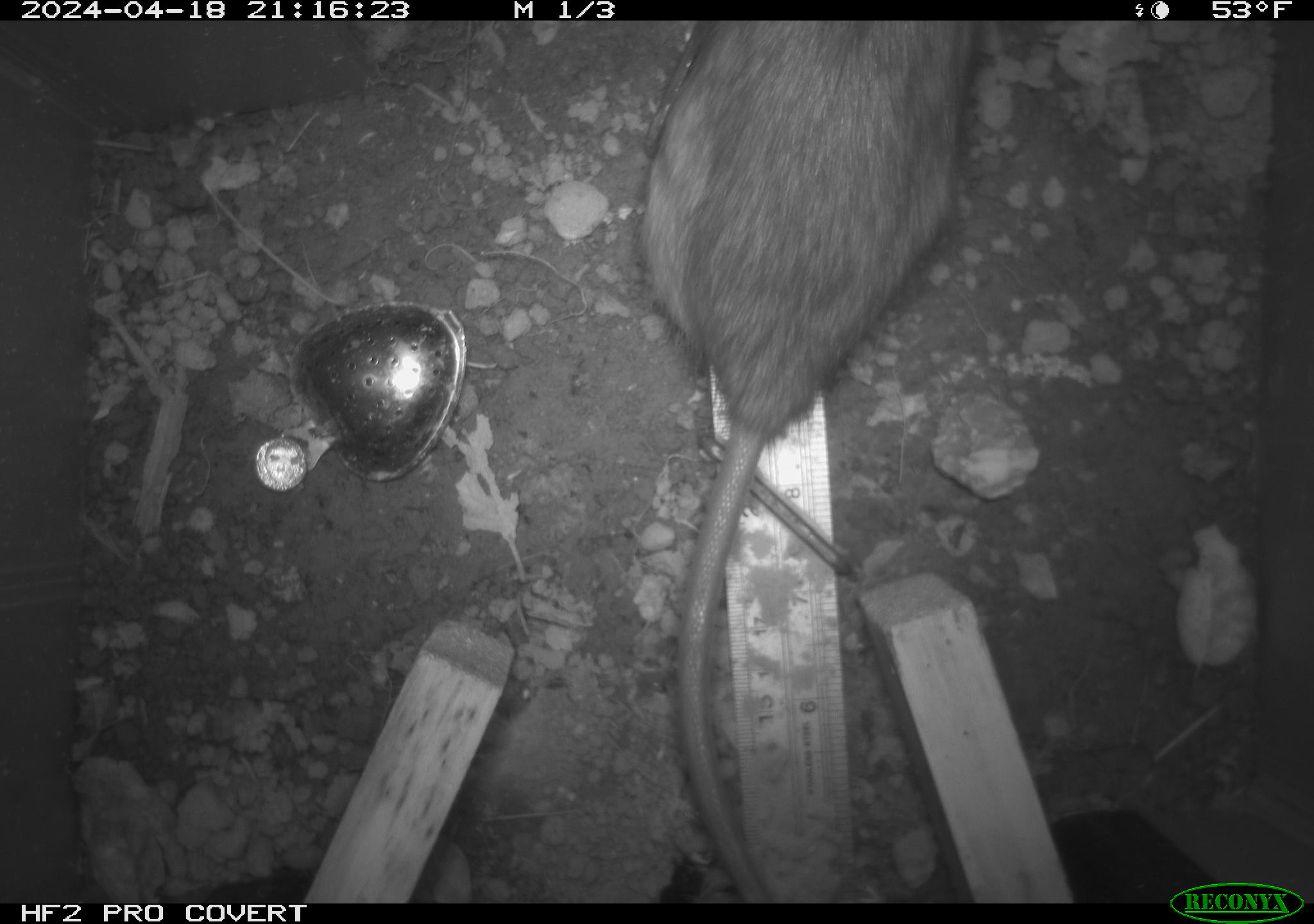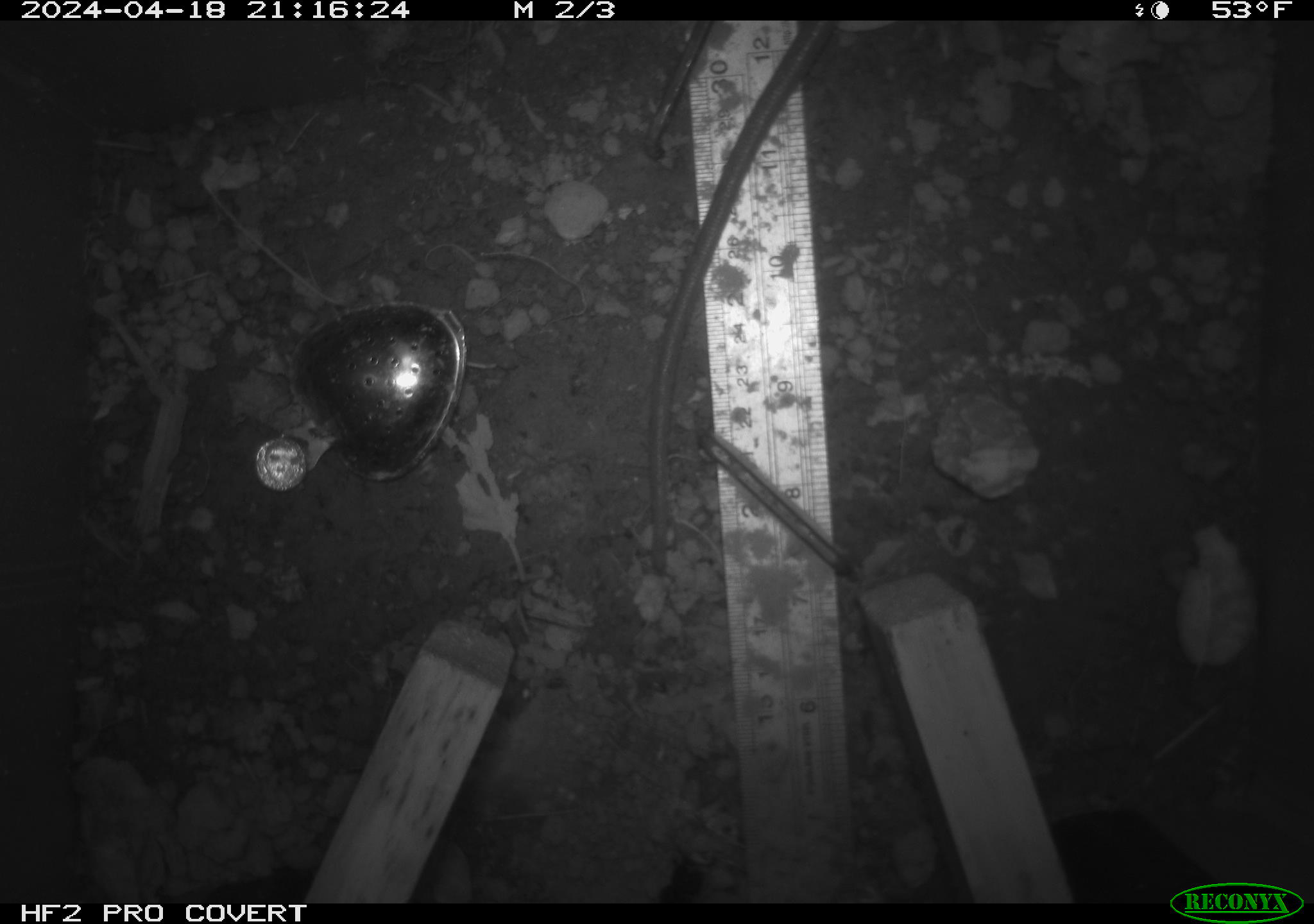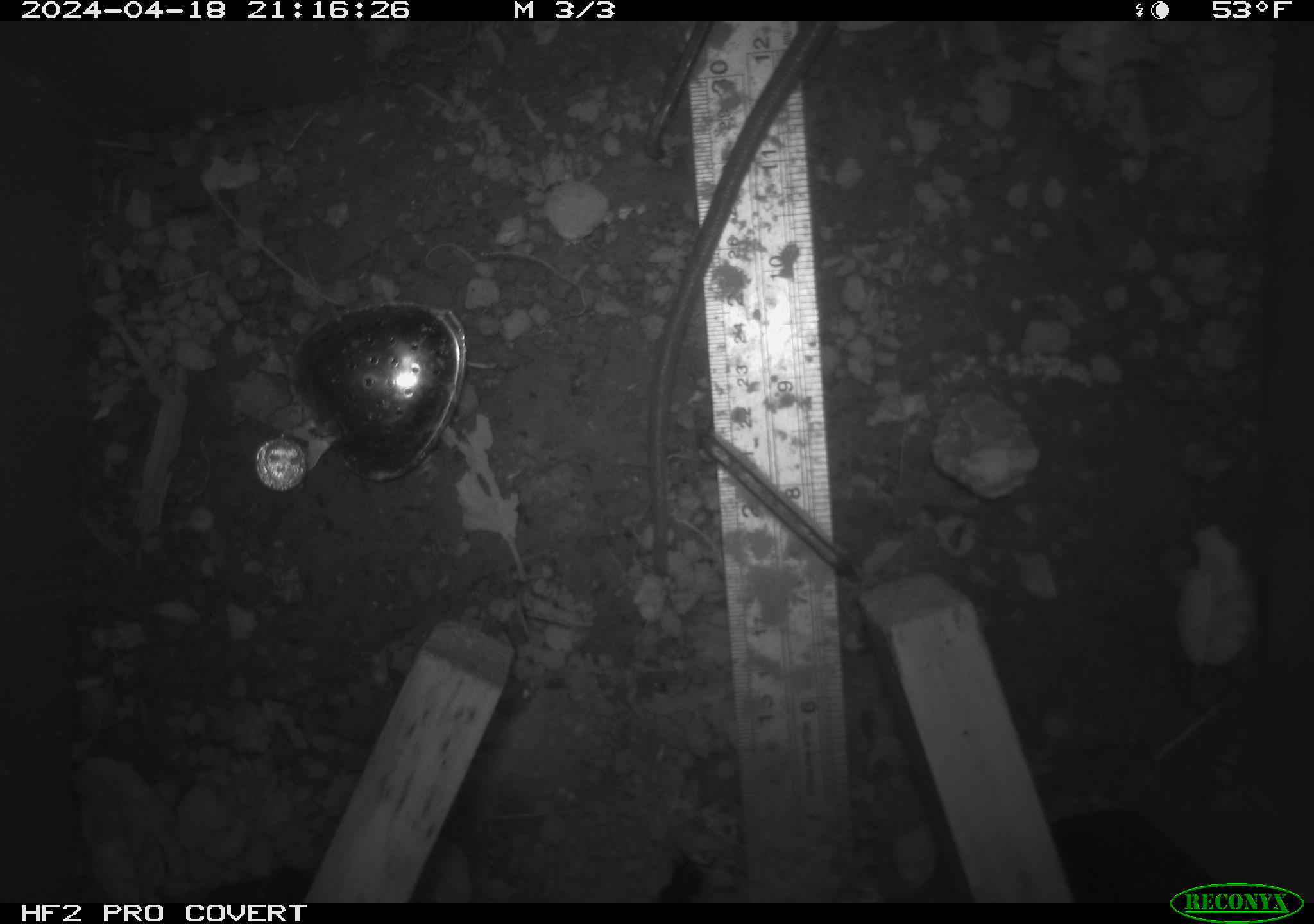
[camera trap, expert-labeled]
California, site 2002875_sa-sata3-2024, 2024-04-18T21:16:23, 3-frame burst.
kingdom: Animalia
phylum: Chordata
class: Mammalia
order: Rodentia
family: Muridae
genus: Rattus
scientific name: Rattus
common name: rat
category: rattus species